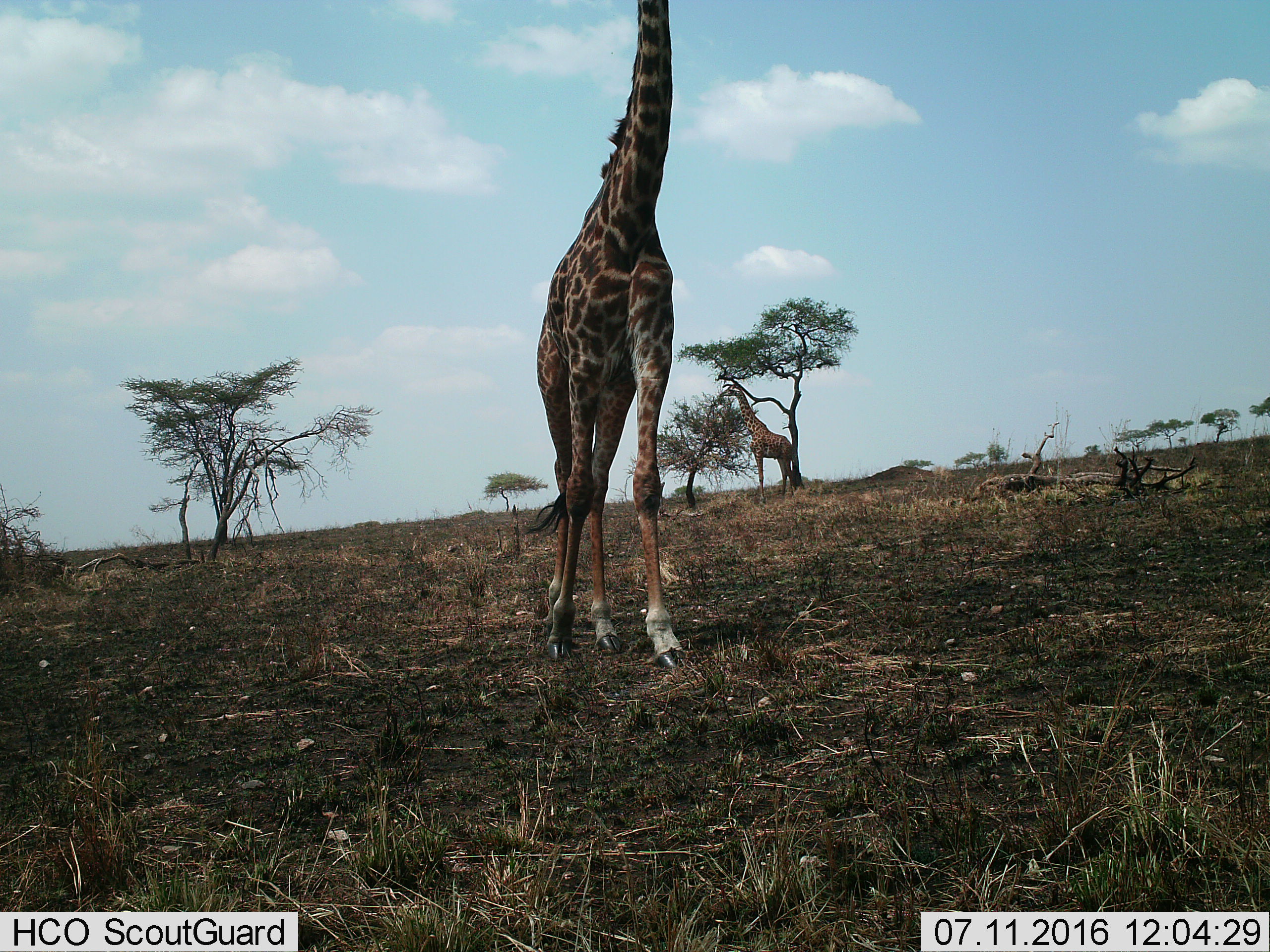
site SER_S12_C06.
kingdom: Animalia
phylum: Chordata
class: Mammalia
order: Artiodactyla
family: Giraffidae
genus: Giraffa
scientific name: Giraffa camelopardalis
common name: giraffe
Giraffe (Giraffa camelopardalis), count 2. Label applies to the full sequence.